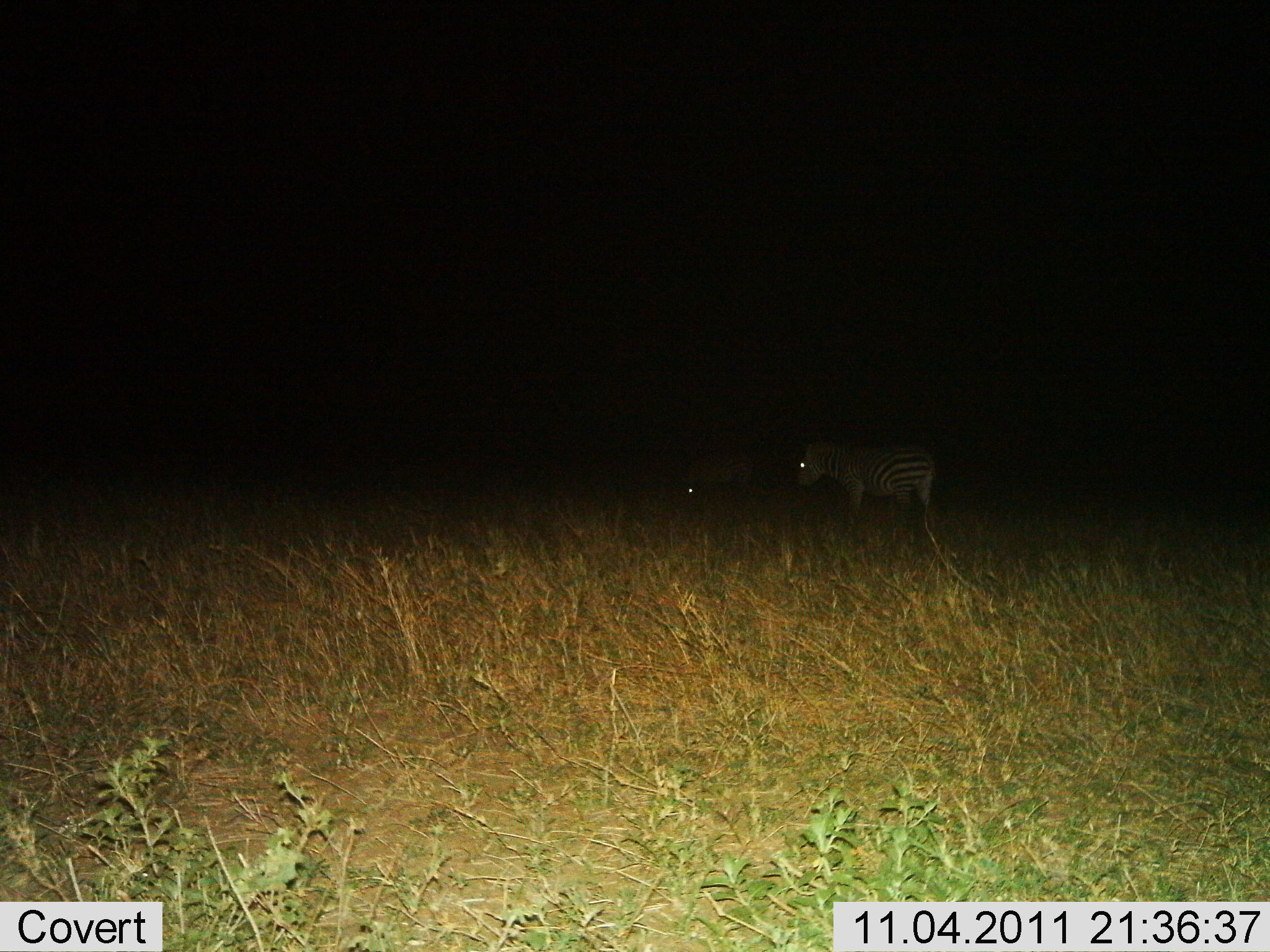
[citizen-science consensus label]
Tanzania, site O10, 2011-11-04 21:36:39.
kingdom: Animalia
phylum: Chordata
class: Mammalia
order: Perissodactyla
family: Equidae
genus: Equus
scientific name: Equus quagga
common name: plains zebra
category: zebra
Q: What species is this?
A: Zebra (plains zebra) (Equus quagga).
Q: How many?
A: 2.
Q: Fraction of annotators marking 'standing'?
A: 64%.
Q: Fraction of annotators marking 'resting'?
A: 0%.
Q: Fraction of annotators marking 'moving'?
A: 0%.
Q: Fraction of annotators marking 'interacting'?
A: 0%.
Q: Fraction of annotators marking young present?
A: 0%.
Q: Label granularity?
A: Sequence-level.